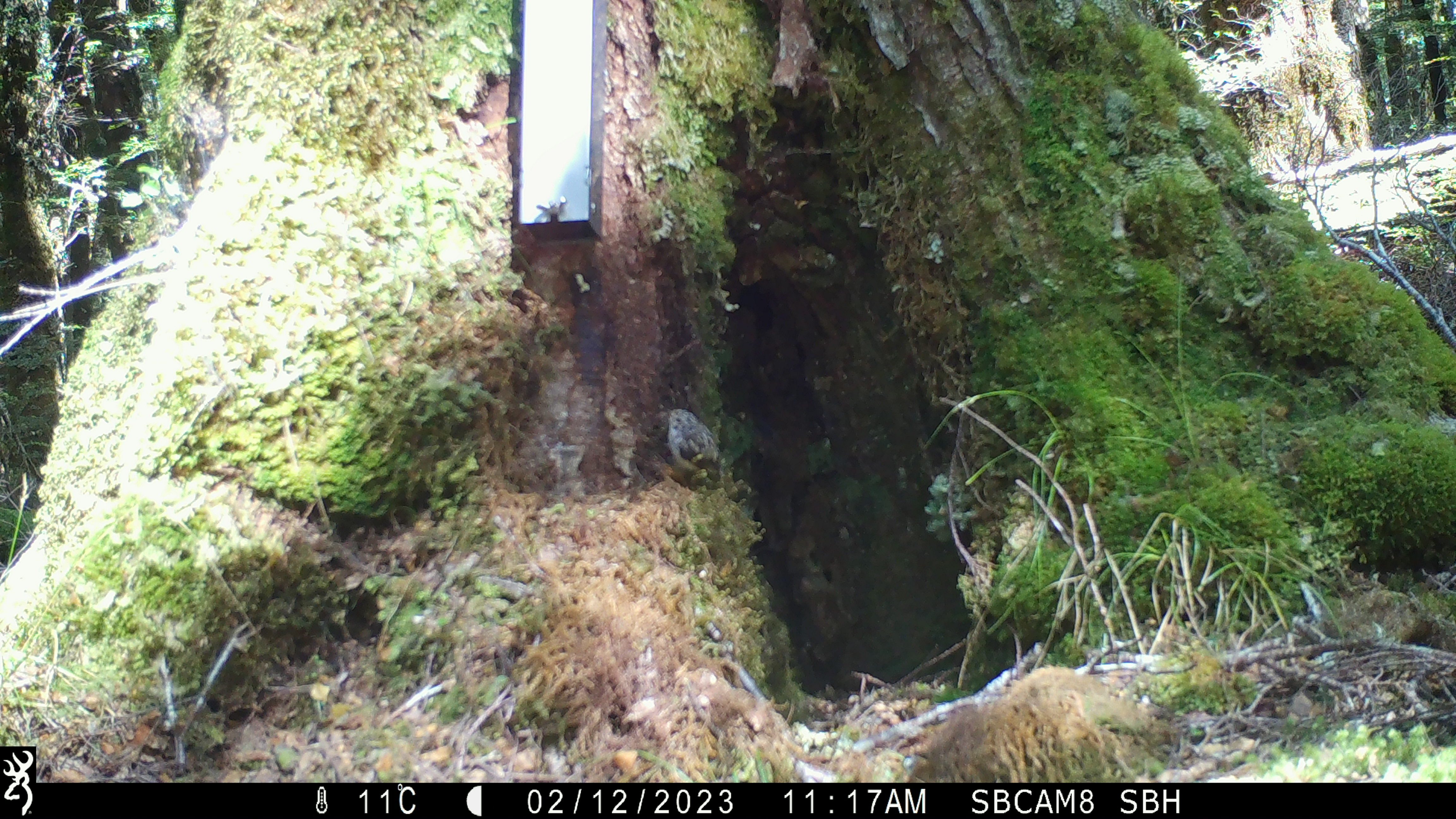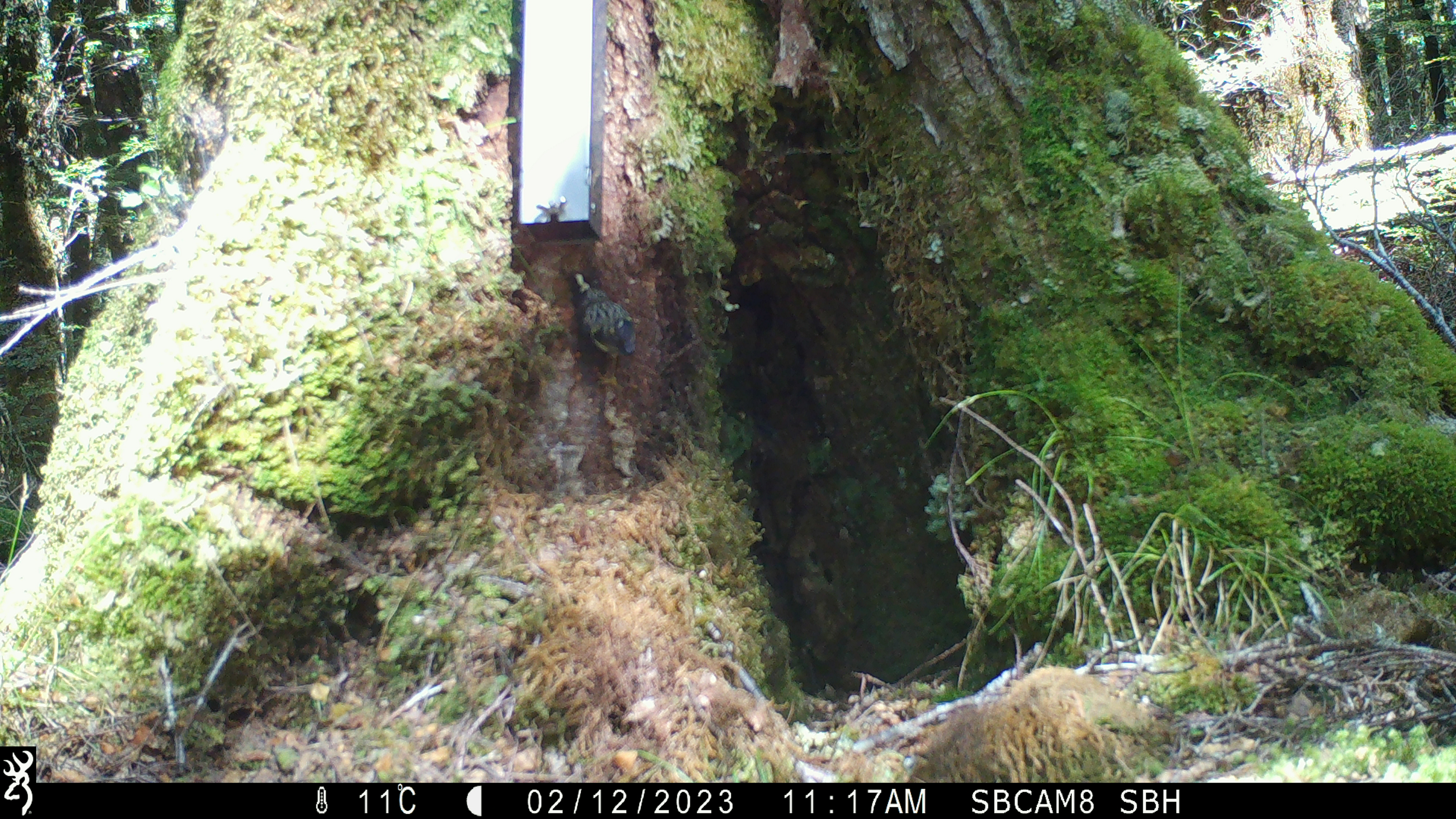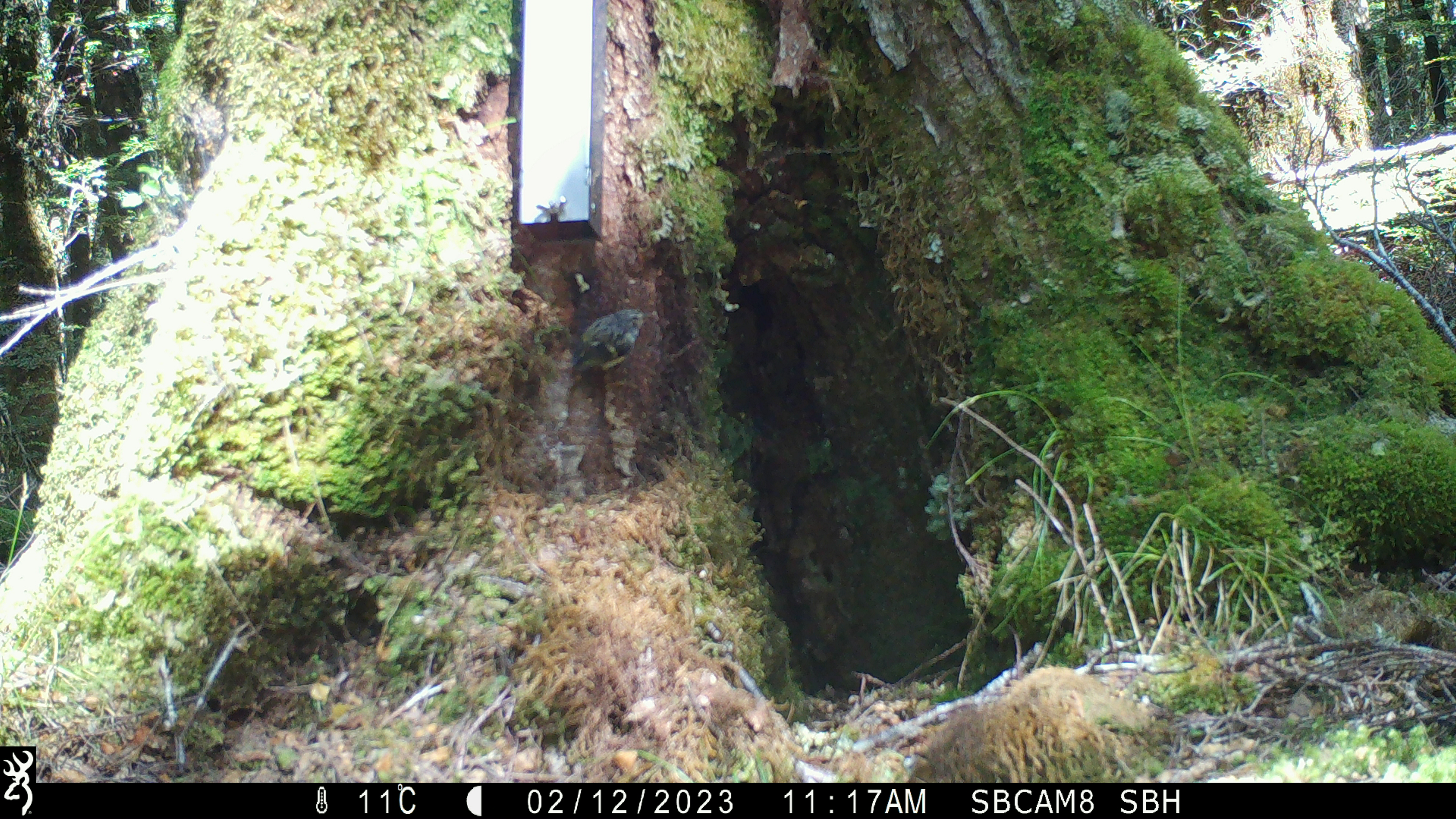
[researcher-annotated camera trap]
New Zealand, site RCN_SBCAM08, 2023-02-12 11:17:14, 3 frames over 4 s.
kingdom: Animalia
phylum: Chordata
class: Aves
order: Passeriformes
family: Acanthisittidae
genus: Acanthisitta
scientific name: Acanthisitta chloris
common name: rifleman